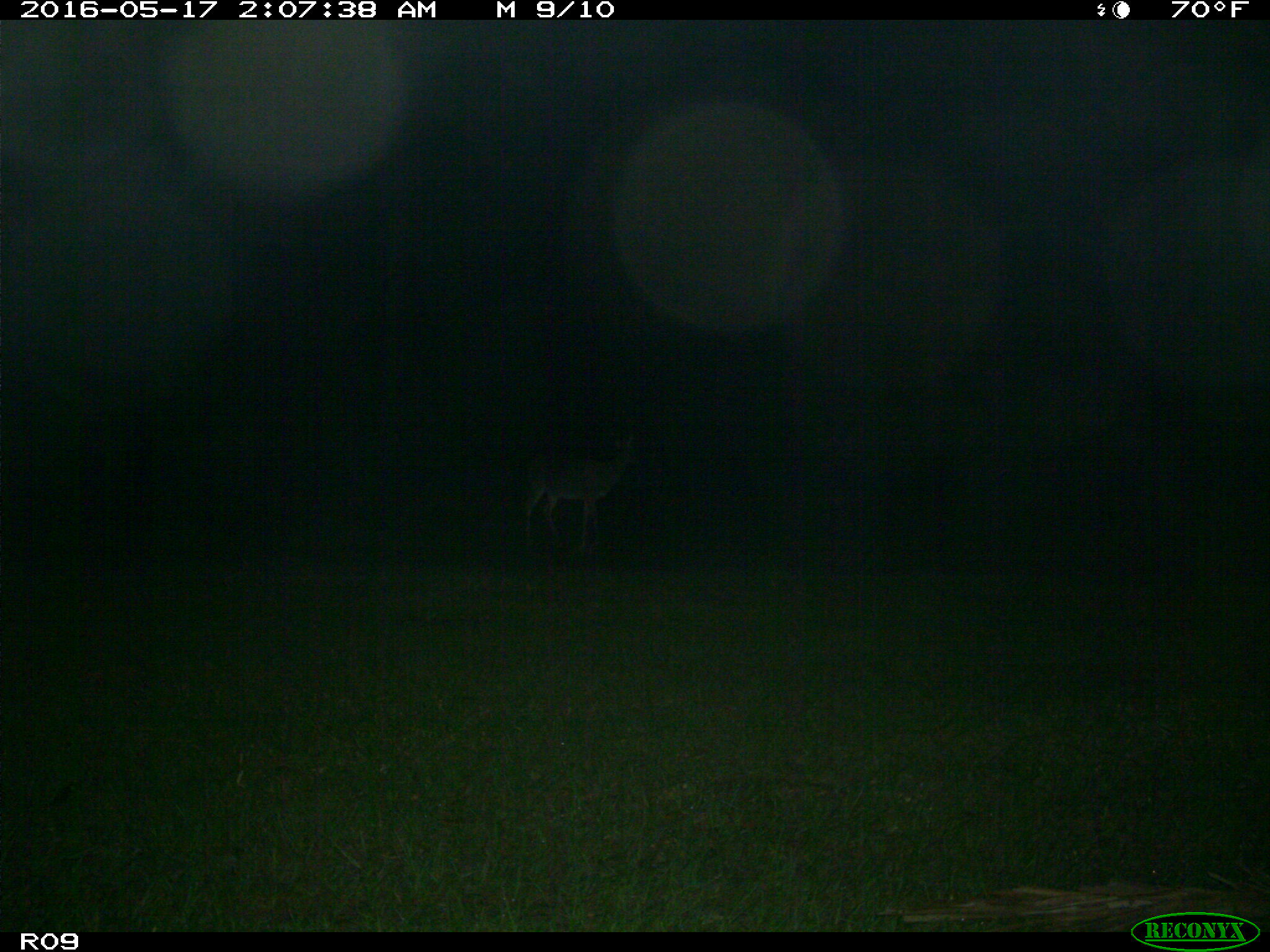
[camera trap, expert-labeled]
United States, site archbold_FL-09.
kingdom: Animalia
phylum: Chordata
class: Mammalia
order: Artiodactyla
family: Cervidae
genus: Odocoileus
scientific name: Odocoileus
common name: deer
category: unidentified deer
Unidentified deer (deer) (Odocoileus).